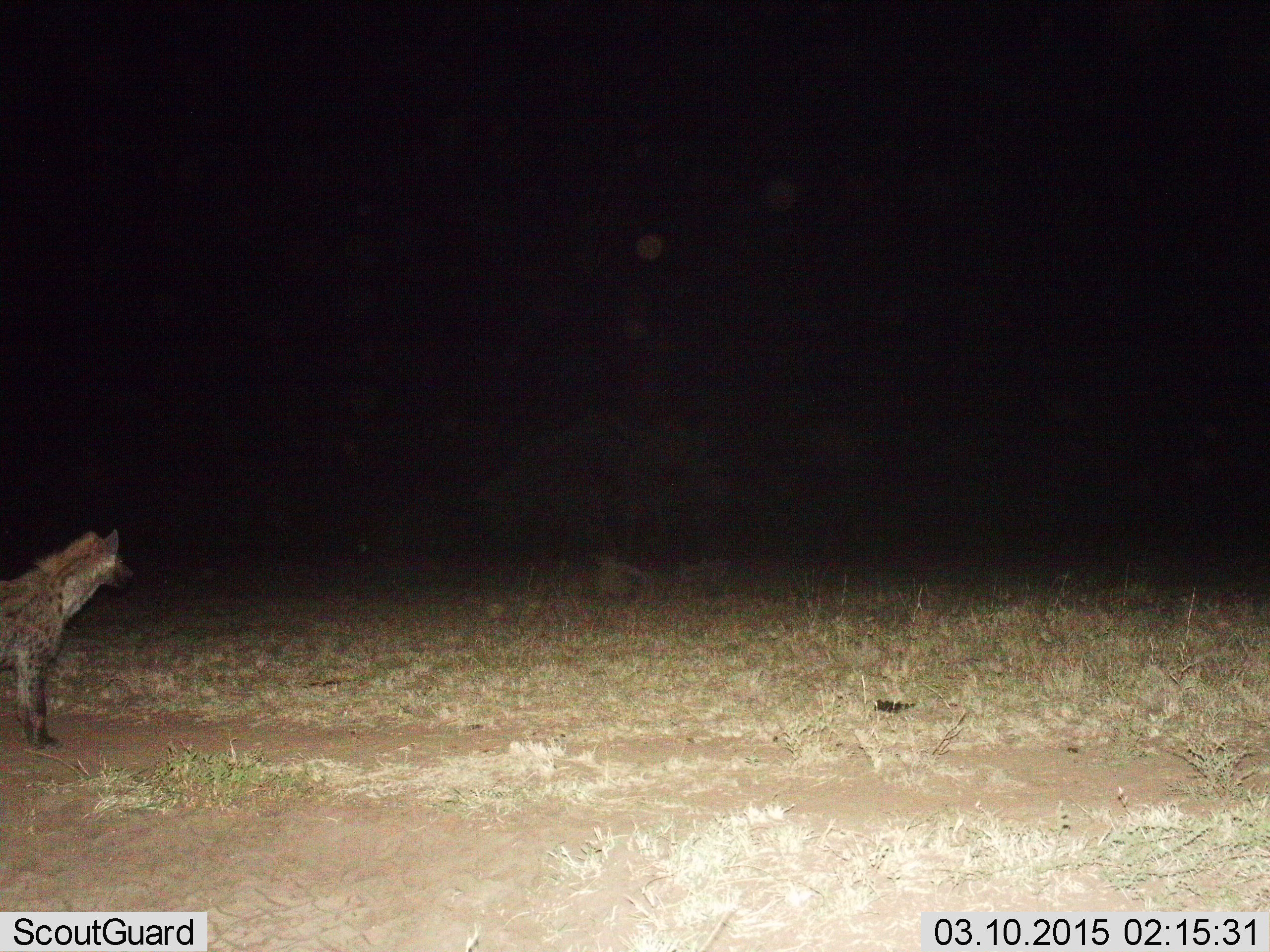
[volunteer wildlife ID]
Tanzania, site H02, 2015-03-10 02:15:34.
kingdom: Animalia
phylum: Chordata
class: Mammalia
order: Carnivora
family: Hyaenidae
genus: Crocuta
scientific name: Crocuta crocuta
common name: spotted hyena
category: hyenaspotted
Hyenaspotted (spotted hyena) (Crocuta crocuta), count 1. Behavior (volunteer vote fractions): standing 100%, resting 0%, moving 0%, interacting 0%. Young present (vote fraction): 0%. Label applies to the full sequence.